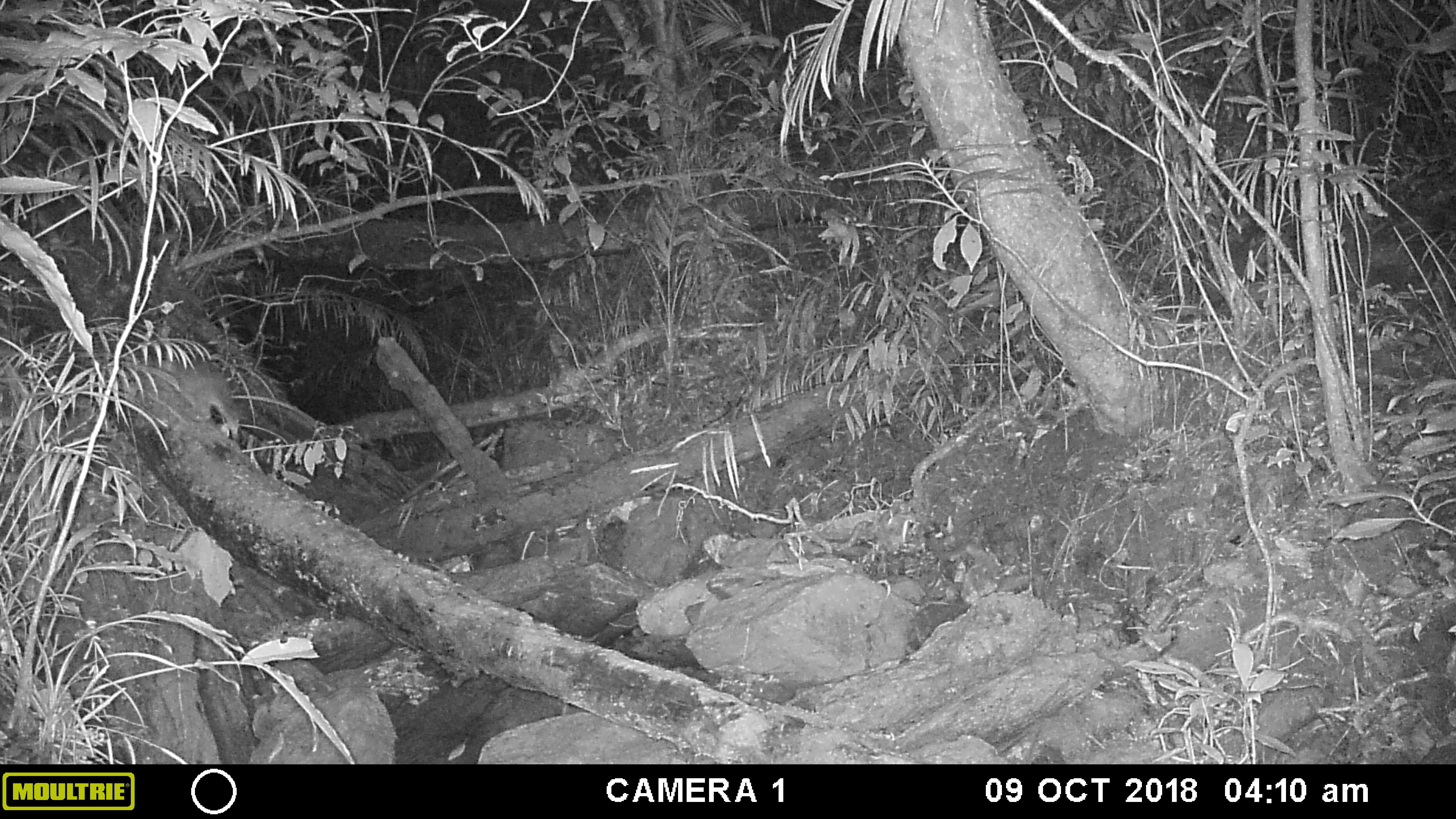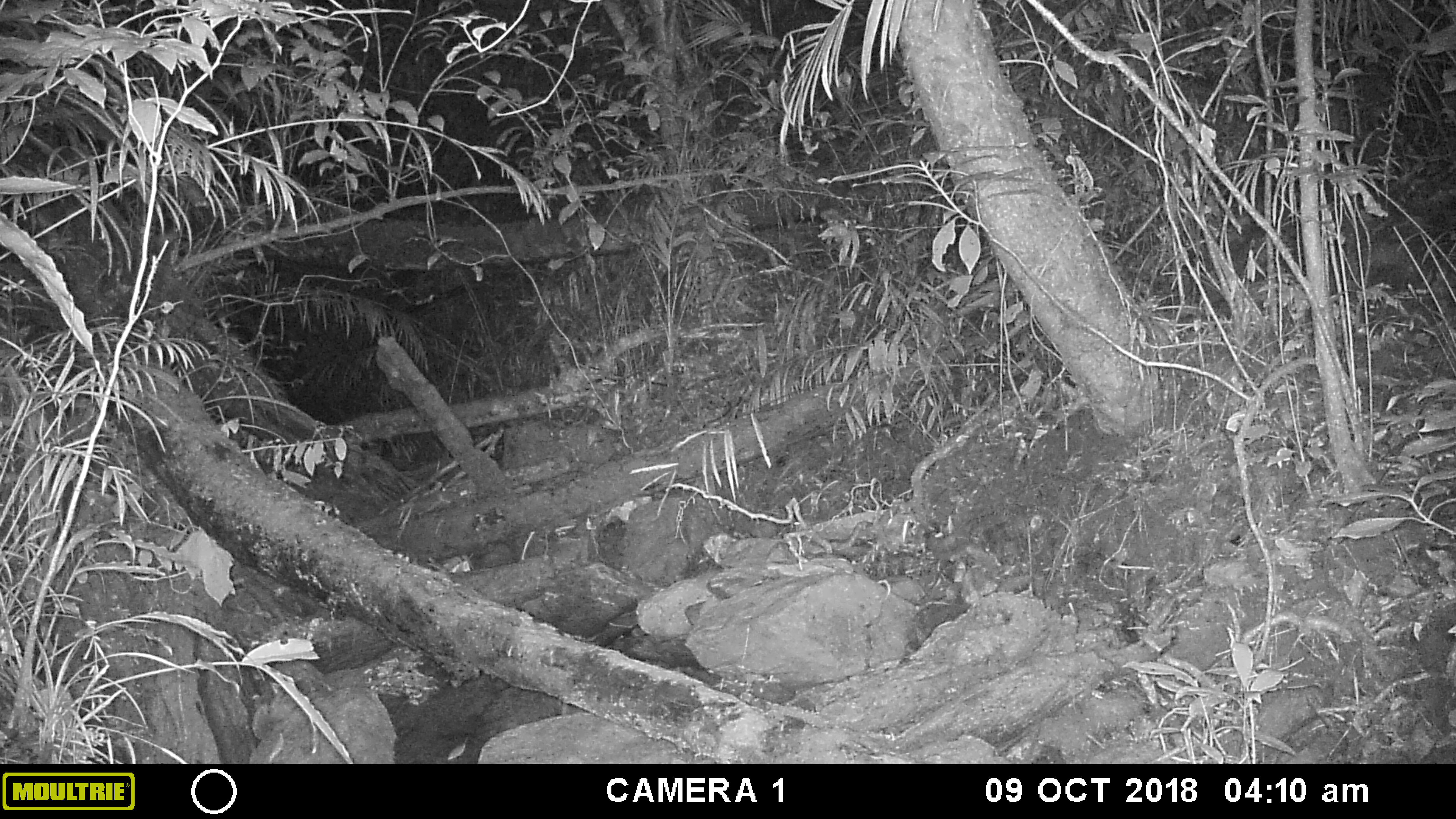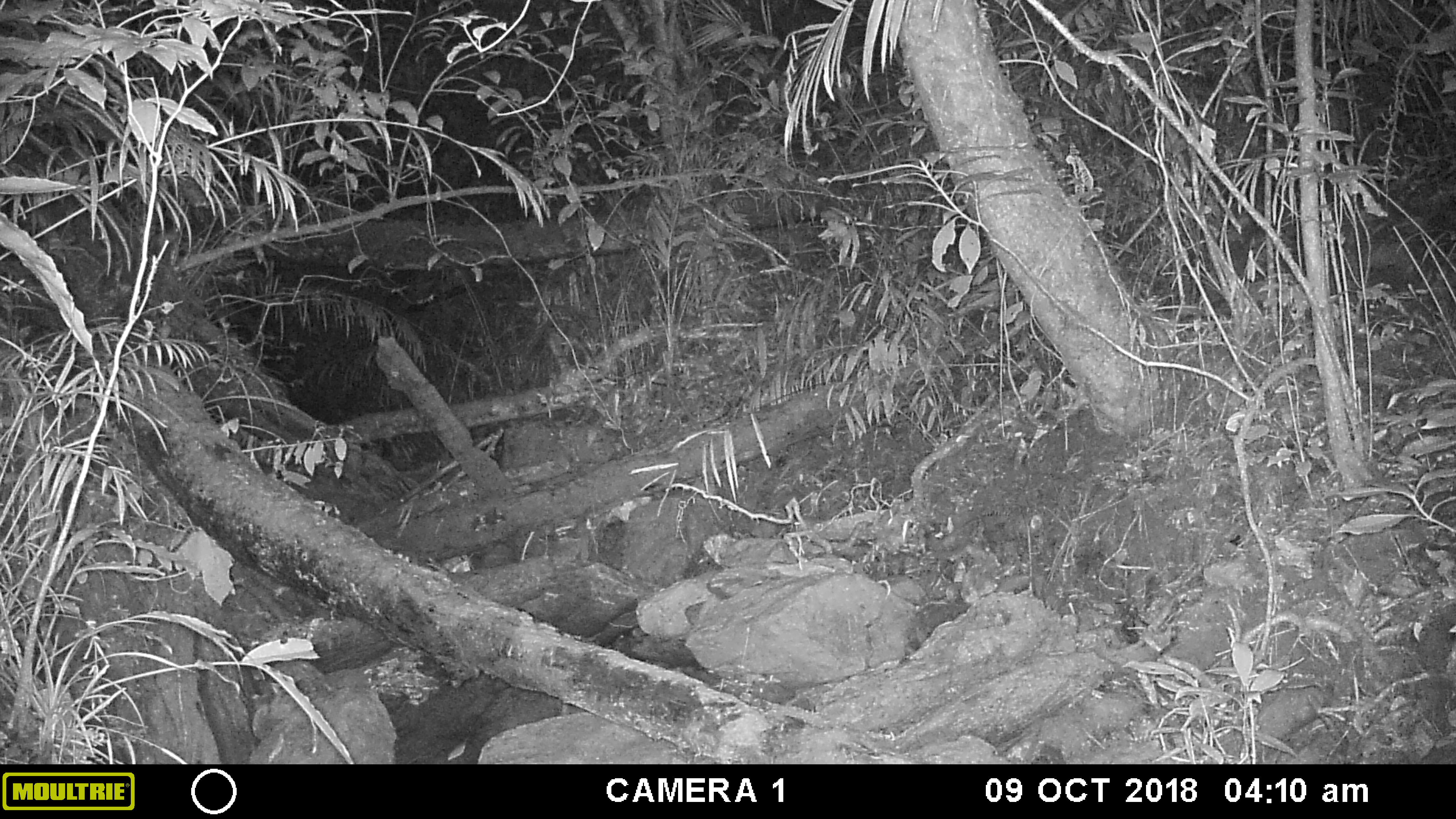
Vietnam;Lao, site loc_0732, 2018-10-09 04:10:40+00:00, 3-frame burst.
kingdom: Animalia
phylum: Chordata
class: Mammalia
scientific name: Mammalia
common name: mammal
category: unidentified small mammal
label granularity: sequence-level